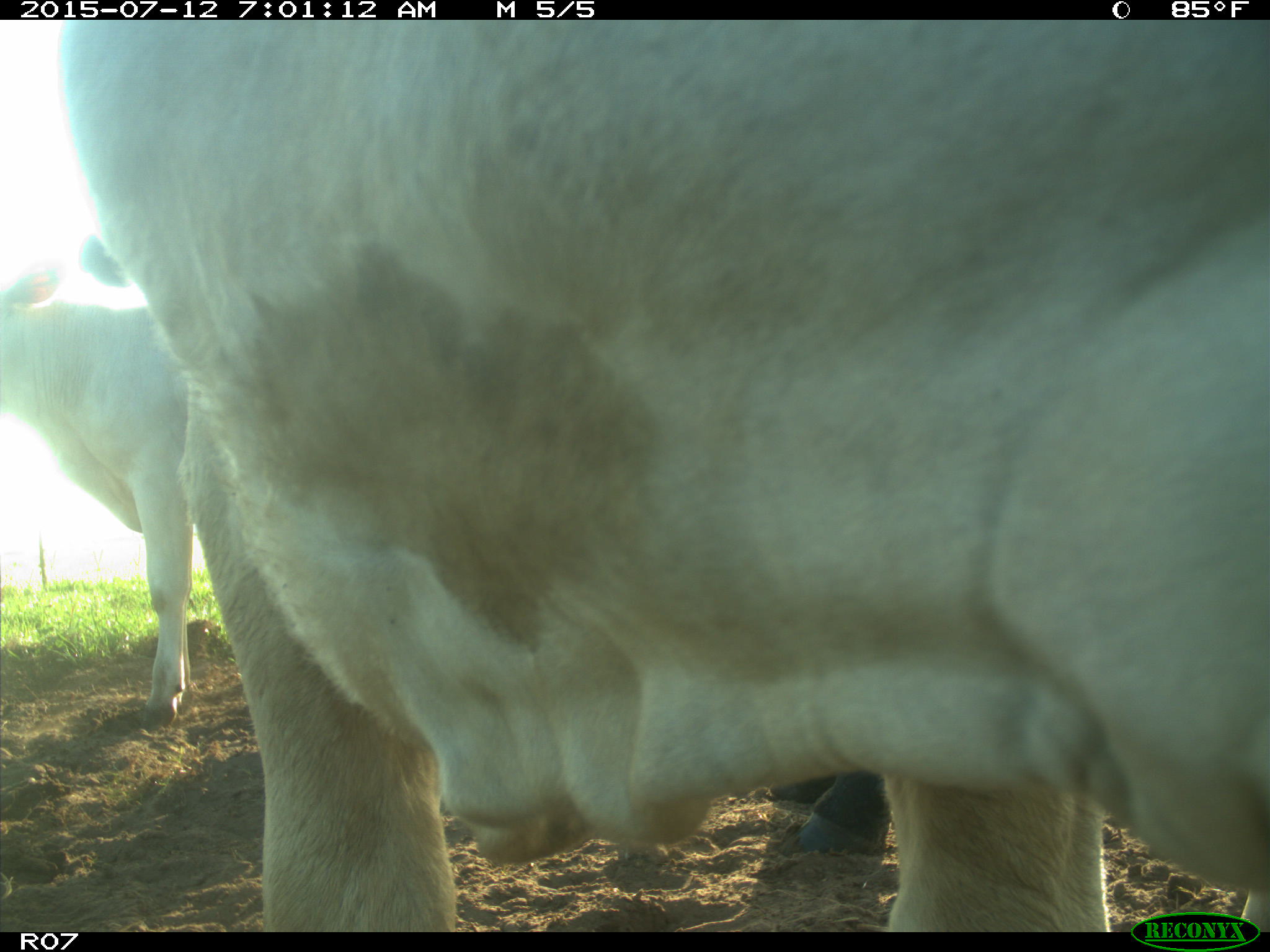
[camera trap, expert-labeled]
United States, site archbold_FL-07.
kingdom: Animalia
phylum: Chordata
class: Mammalia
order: Artiodactyla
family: Bovidae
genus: Bos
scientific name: Bos taurus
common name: domestic cow